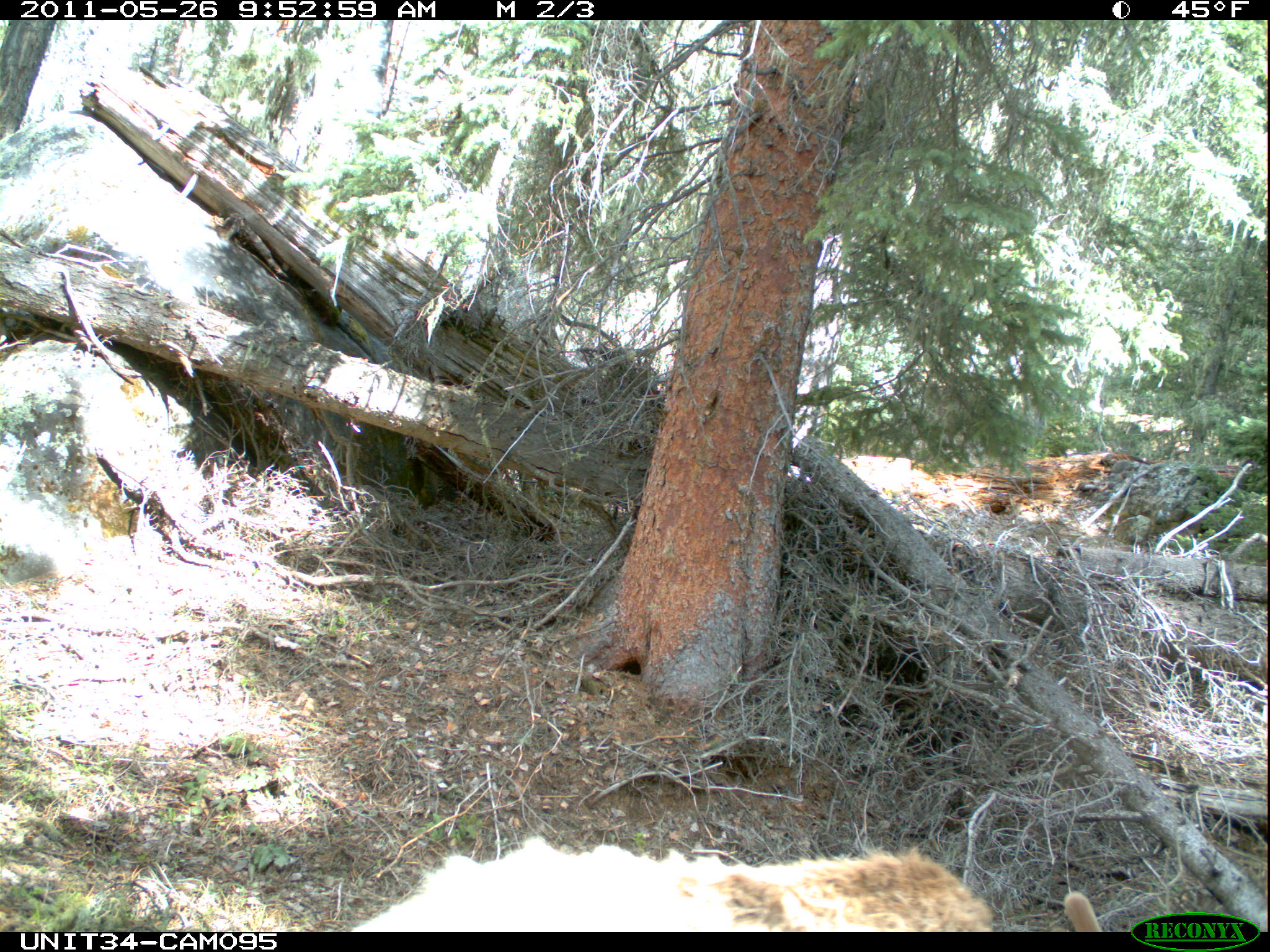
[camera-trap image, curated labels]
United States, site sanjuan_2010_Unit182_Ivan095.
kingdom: Animalia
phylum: Chordata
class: Mammalia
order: Artiodactyla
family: Cervidae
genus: Cervus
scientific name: Cervus elaphus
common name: red deer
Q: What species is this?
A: Cervus elaphus (red deer).